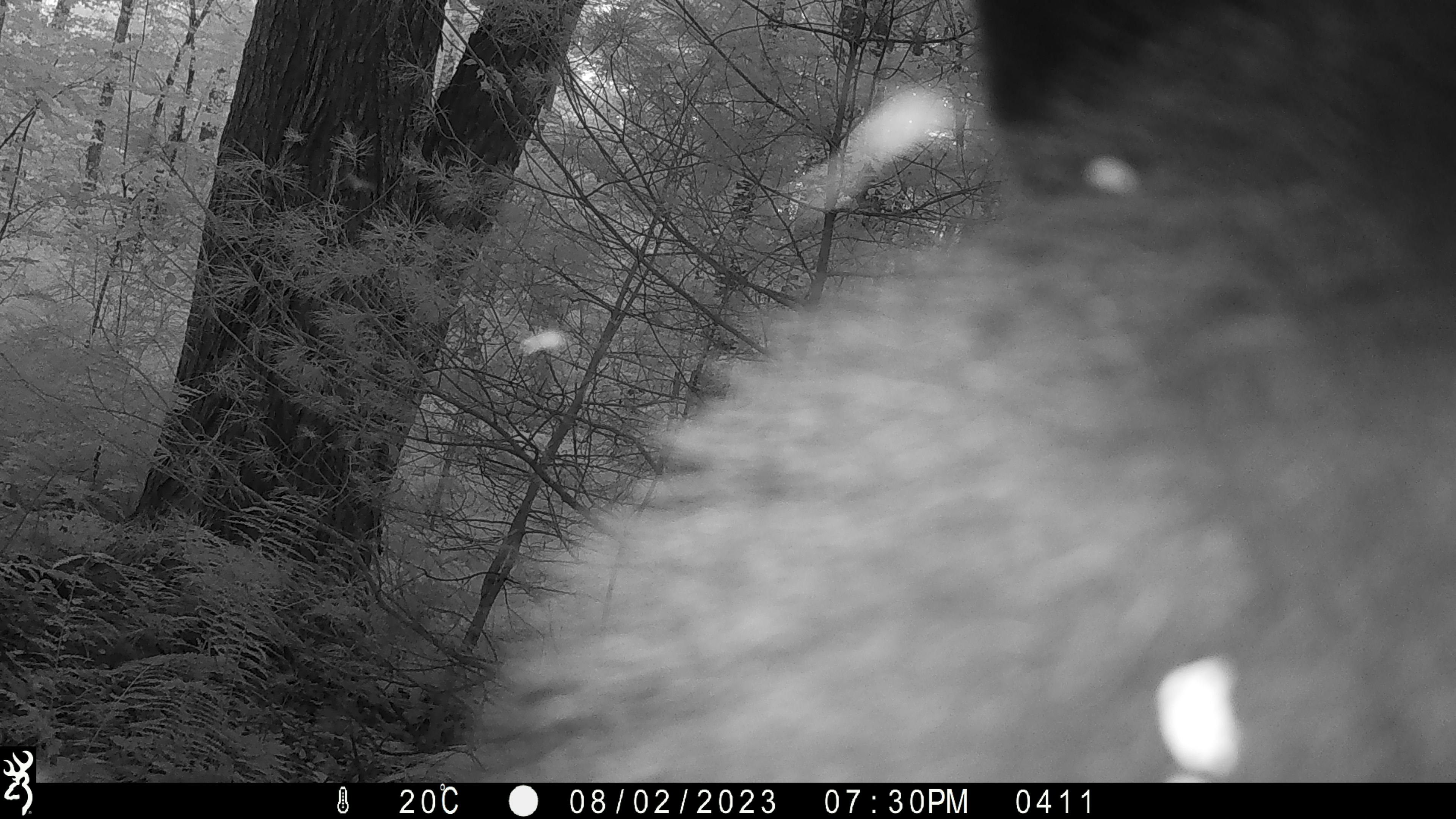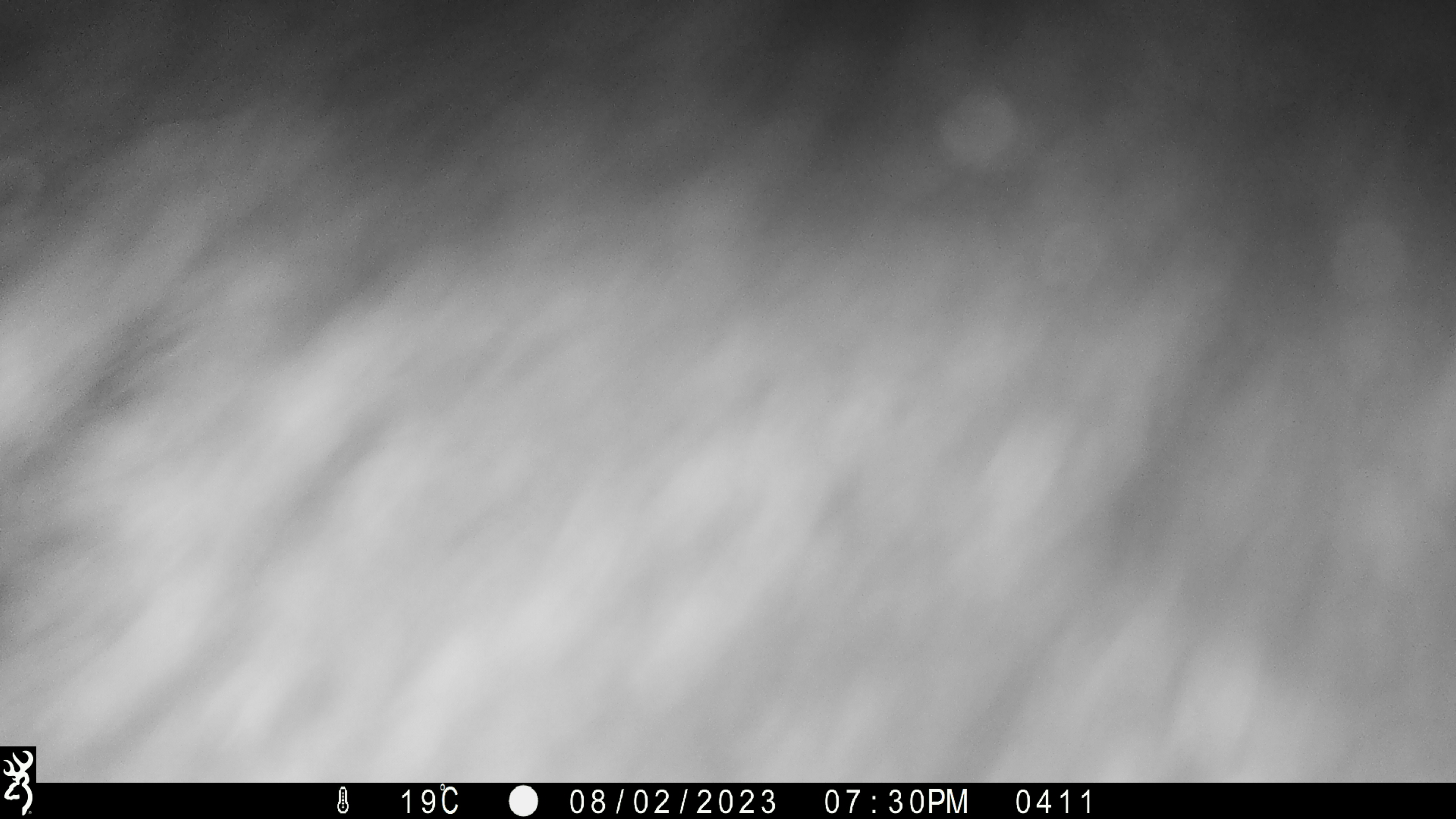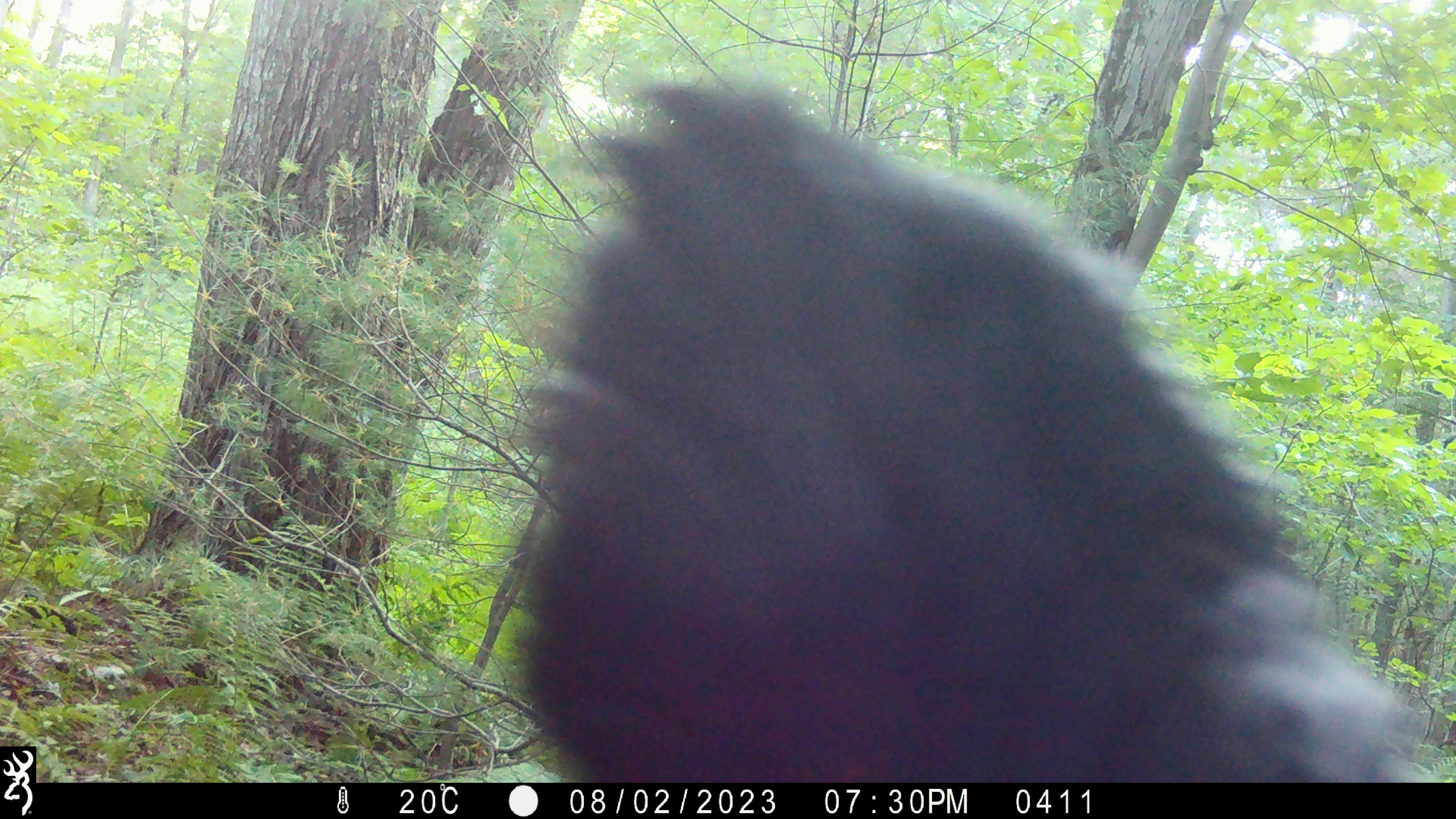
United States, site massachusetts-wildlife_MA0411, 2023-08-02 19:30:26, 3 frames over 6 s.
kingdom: Animalia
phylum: Chordata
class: Mammalia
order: Carnivora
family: Ursidae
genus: Ursus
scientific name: Ursus americanus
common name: black bear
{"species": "black bear (Ursus americanus)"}